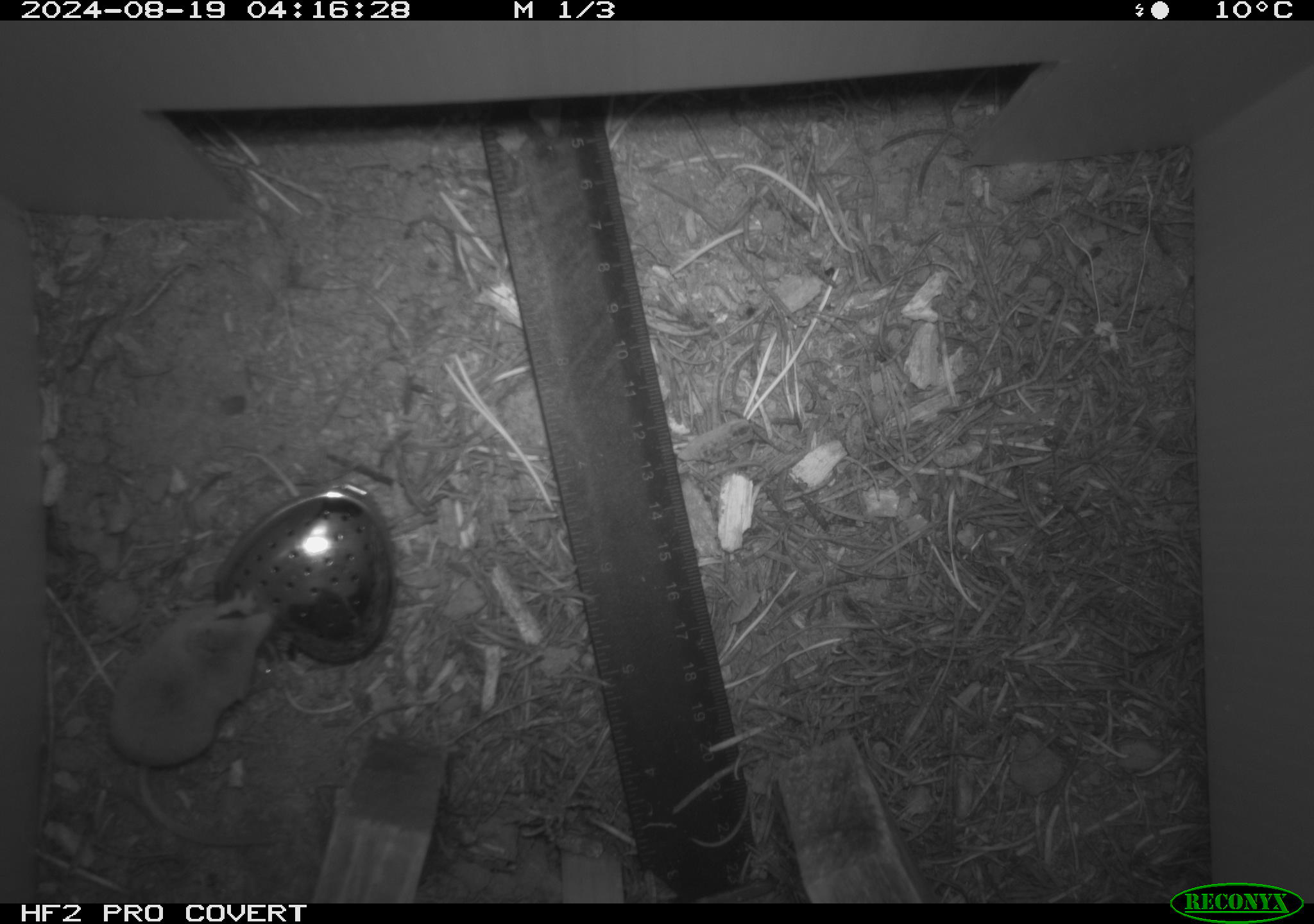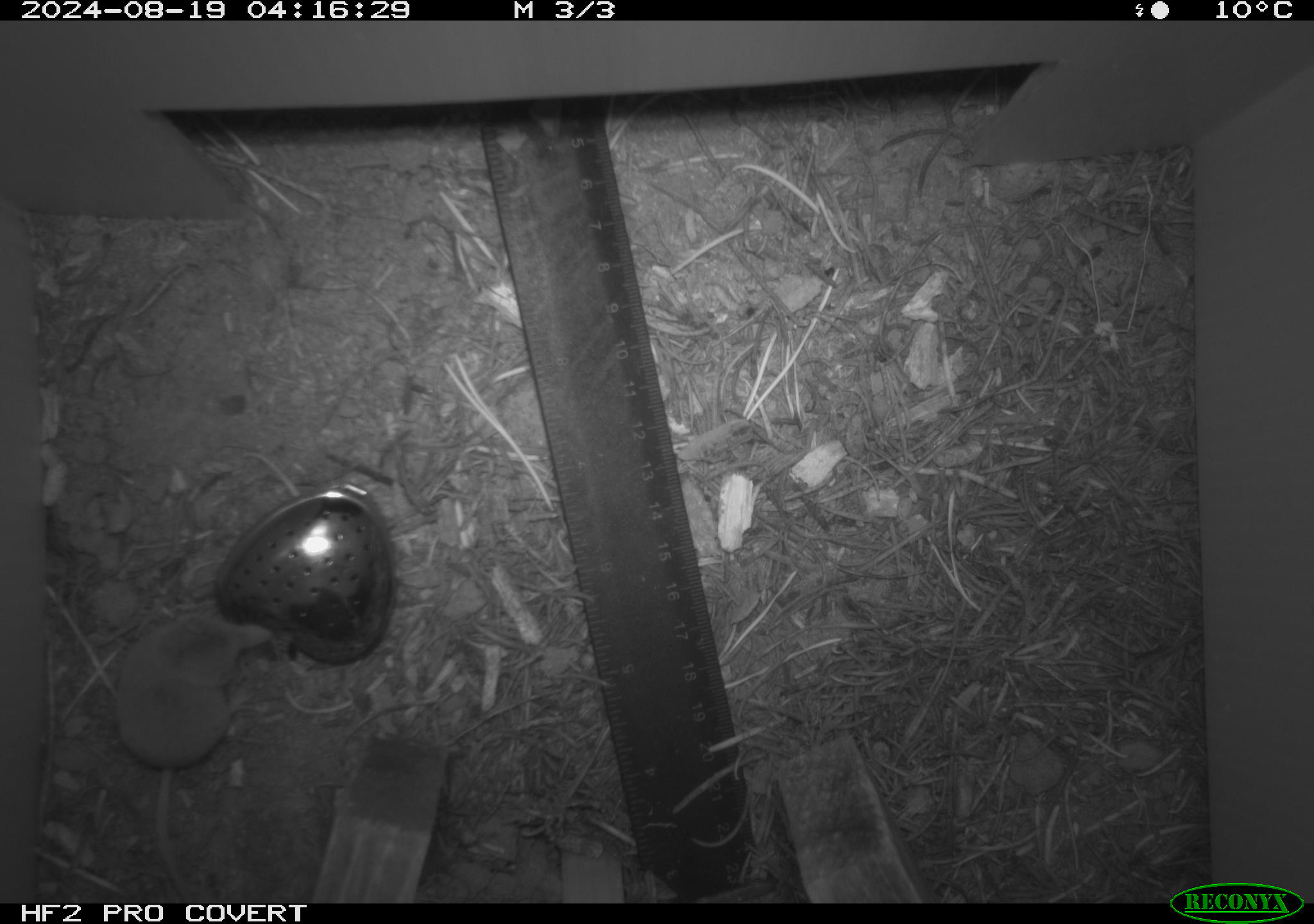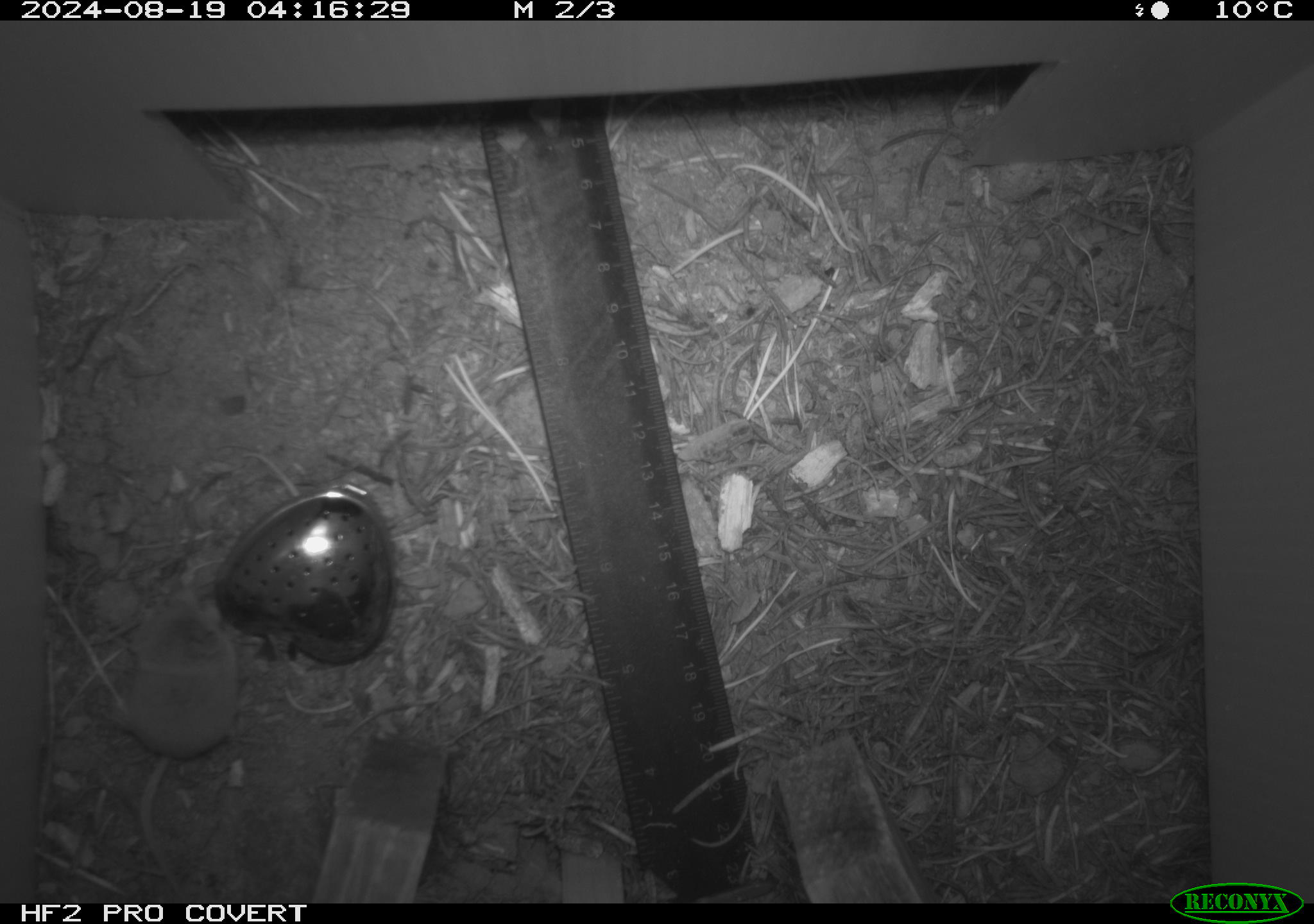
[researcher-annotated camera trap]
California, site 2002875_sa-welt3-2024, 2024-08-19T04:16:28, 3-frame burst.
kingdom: Animalia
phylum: Chordata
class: Mammalia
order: Eulipotyphla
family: Soricidae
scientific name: Soricidae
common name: shrews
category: soricidae family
Soricidae family (shrews) (Soricidae).